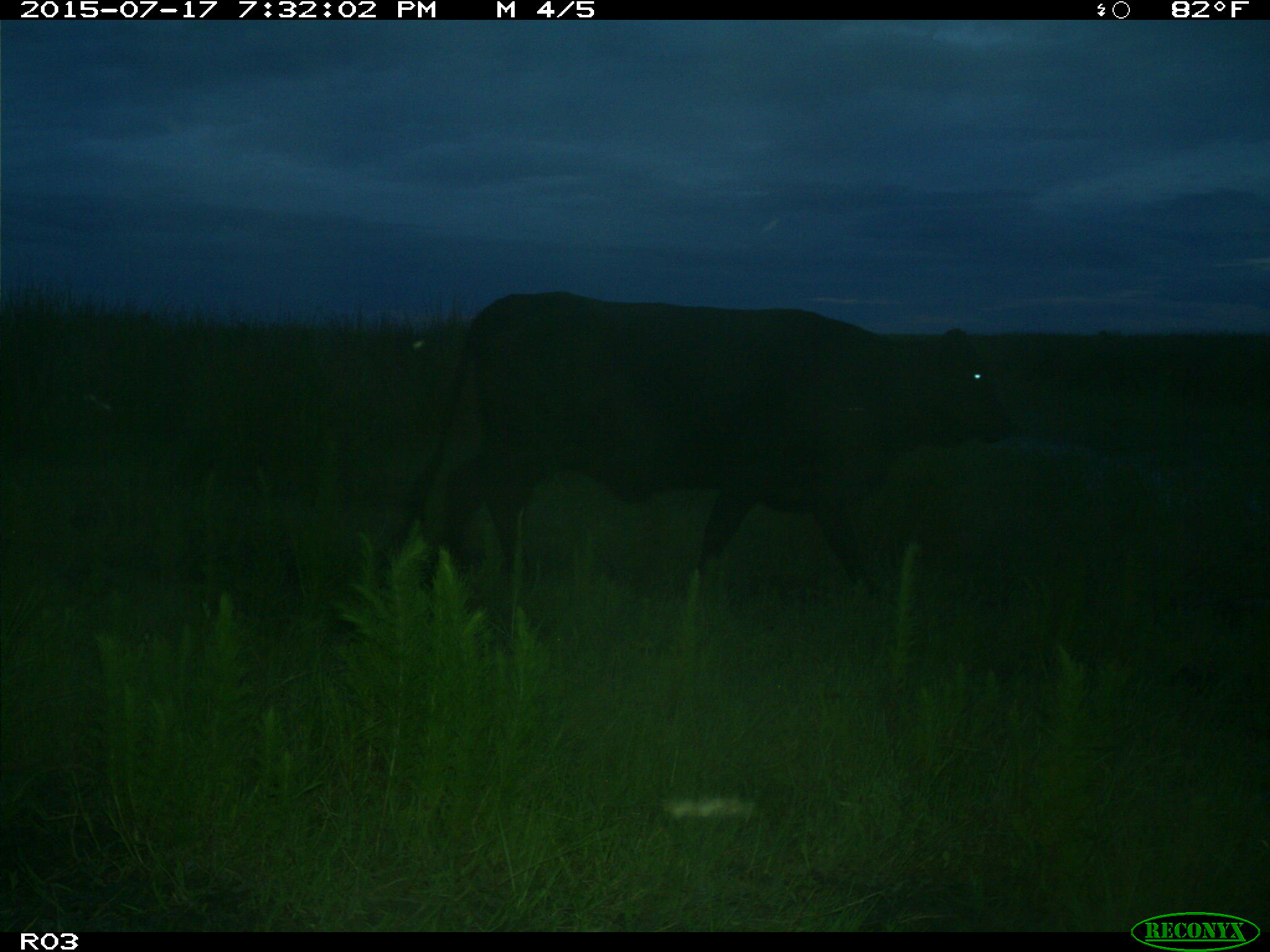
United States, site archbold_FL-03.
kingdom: Animalia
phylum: Chordata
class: Mammalia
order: Artiodactyla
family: Bovidae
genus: Bos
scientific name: Bos taurus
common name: domestic cow